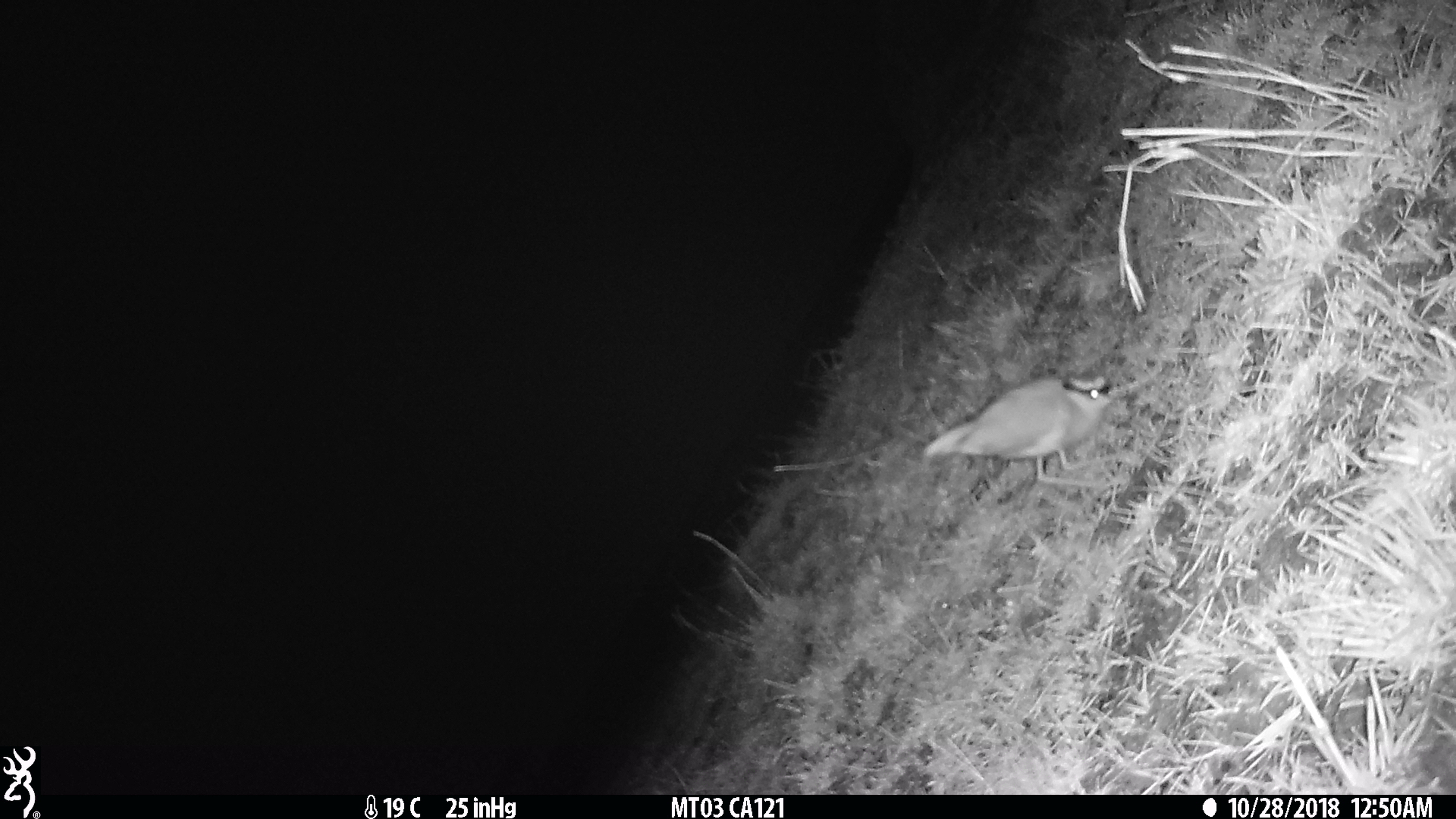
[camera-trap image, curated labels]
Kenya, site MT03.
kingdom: Animalia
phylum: Chordata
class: Aves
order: Charadriiformes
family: Charadriidae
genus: Vanellus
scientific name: Vanellus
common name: lapwing